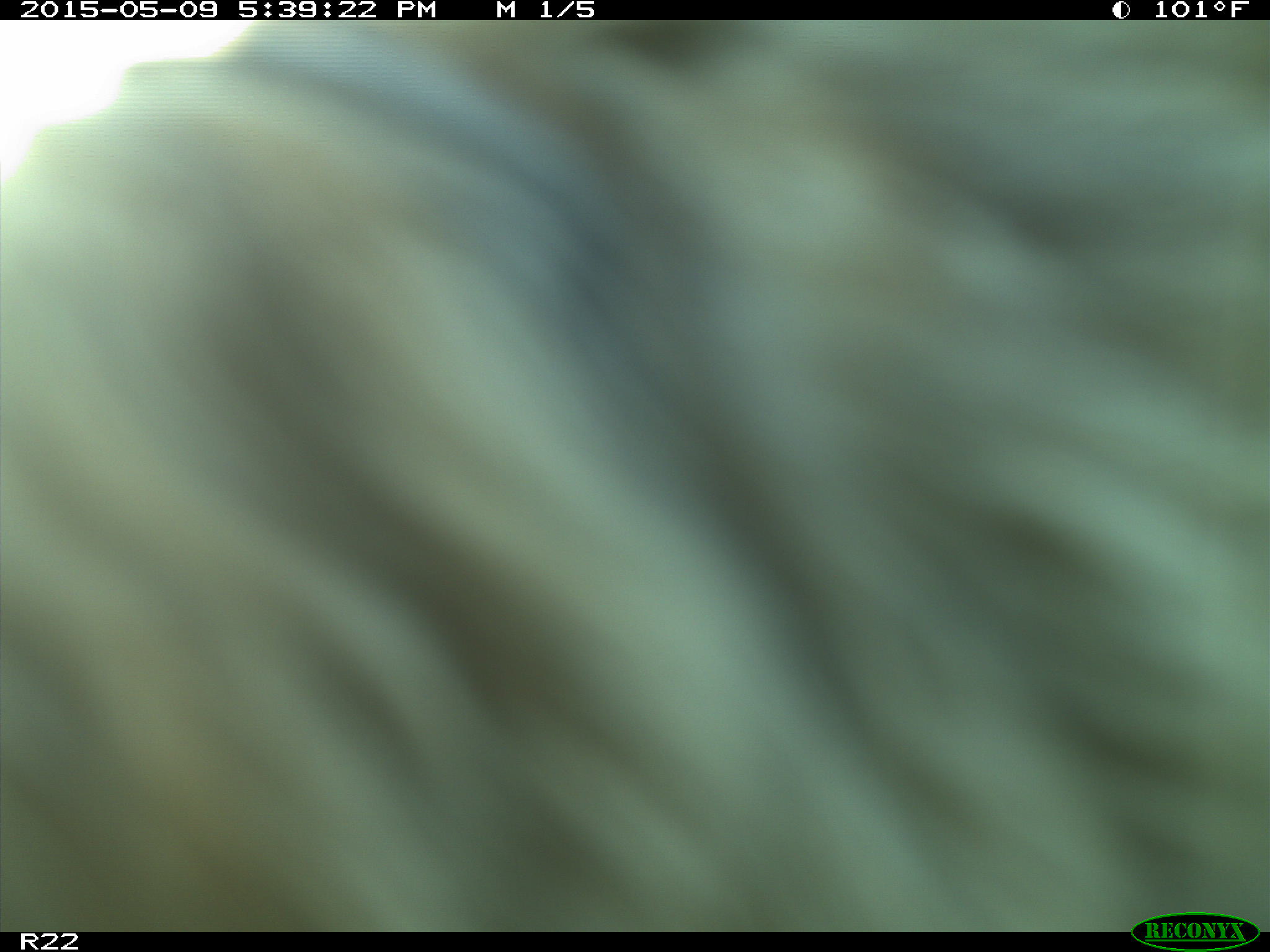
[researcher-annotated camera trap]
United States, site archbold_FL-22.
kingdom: Animalia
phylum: Chordata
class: Mammalia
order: Artiodactyla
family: Bovidae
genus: Bos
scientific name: Bos taurus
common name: domestic cow